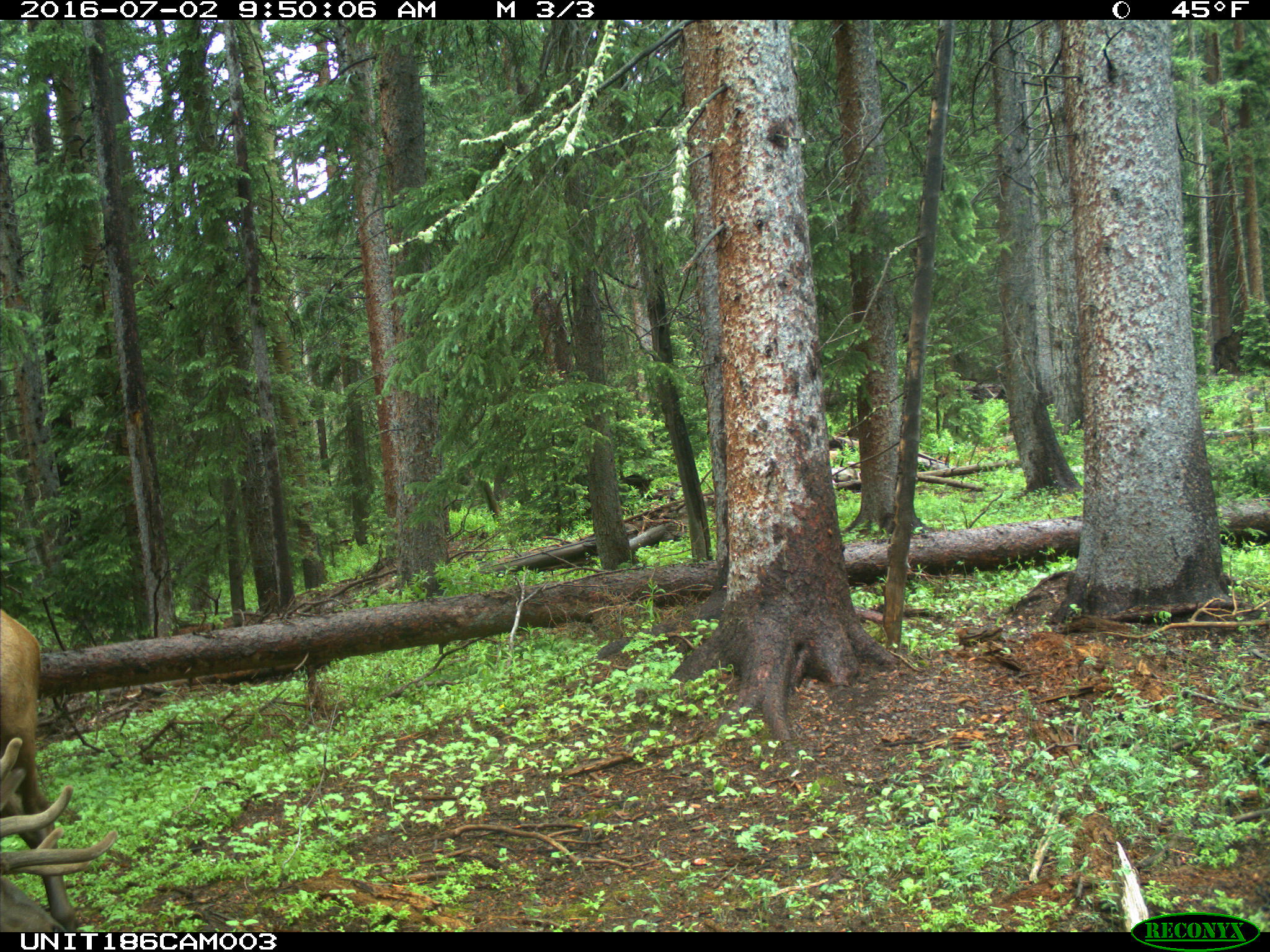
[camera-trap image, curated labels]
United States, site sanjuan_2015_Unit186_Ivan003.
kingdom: Animalia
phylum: Chordata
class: Mammalia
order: Artiodactyla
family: Cervidae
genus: Cervus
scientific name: Cervus elaphus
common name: red deer